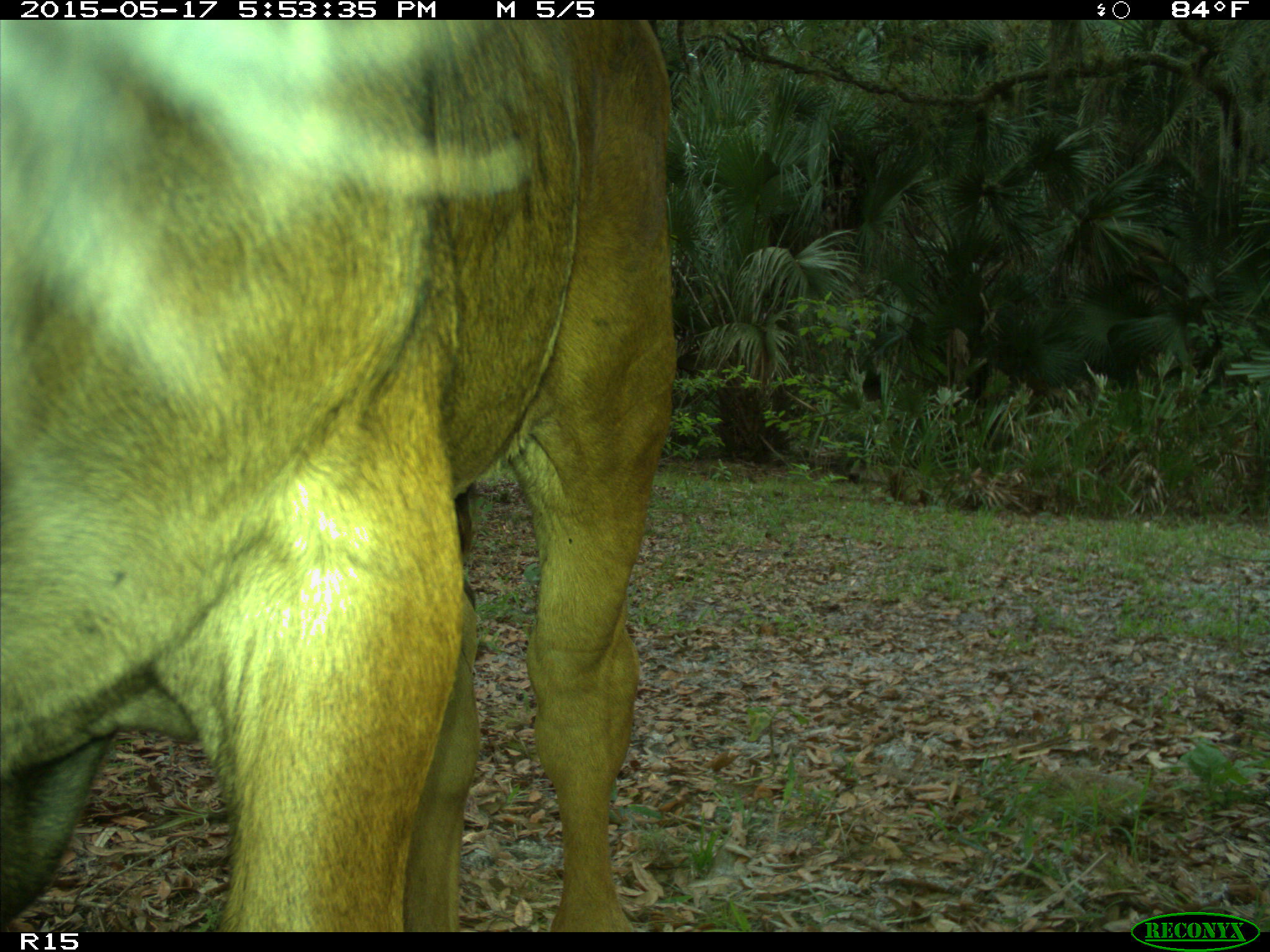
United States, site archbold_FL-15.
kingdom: Animalia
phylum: Chordata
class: Mammalia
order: Artiodactyla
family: Bovidae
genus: Bos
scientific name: Bos taurus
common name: domestic cow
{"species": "Bos taurus (domestic cow)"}